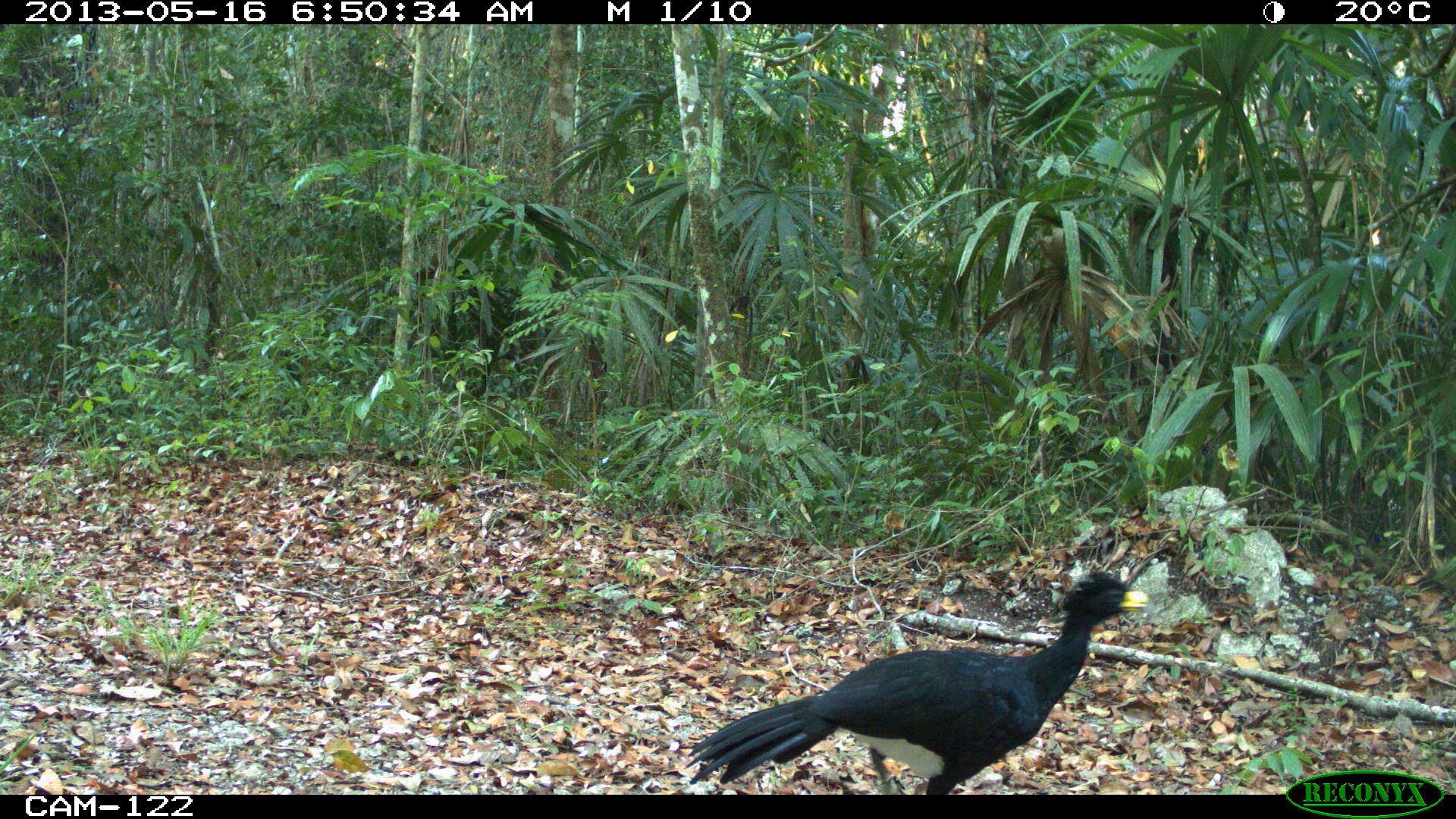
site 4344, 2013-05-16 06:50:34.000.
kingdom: Animalia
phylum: Chordata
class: Aves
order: Galliformes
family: Cracidae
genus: Crax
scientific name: Crax rubra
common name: great curassow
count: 1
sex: male